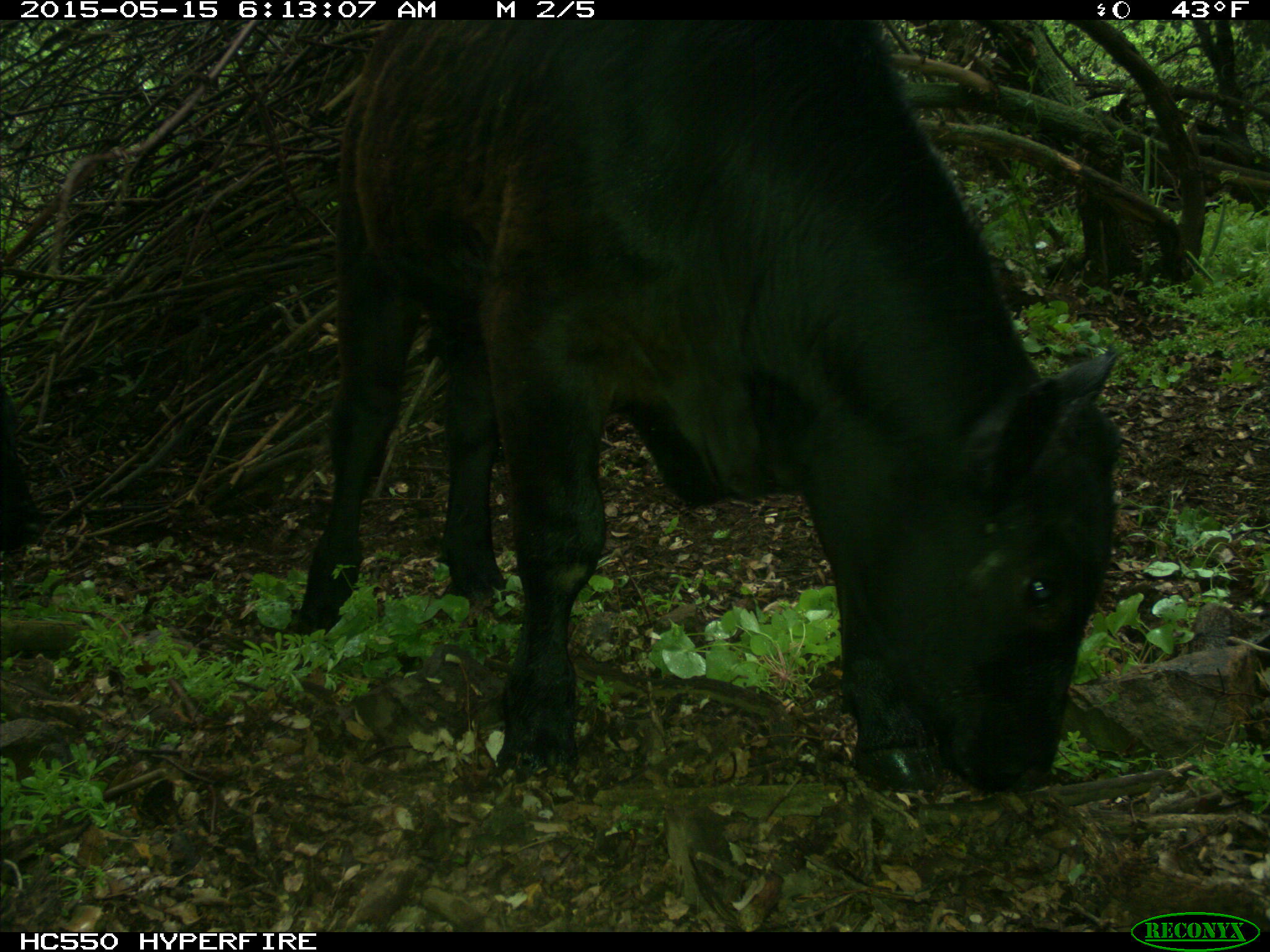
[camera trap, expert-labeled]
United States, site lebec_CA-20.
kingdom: Animalia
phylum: Chordata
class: Mammalia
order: Artiodactyla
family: Bovidae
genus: Bos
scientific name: Bos taurus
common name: domestic cow